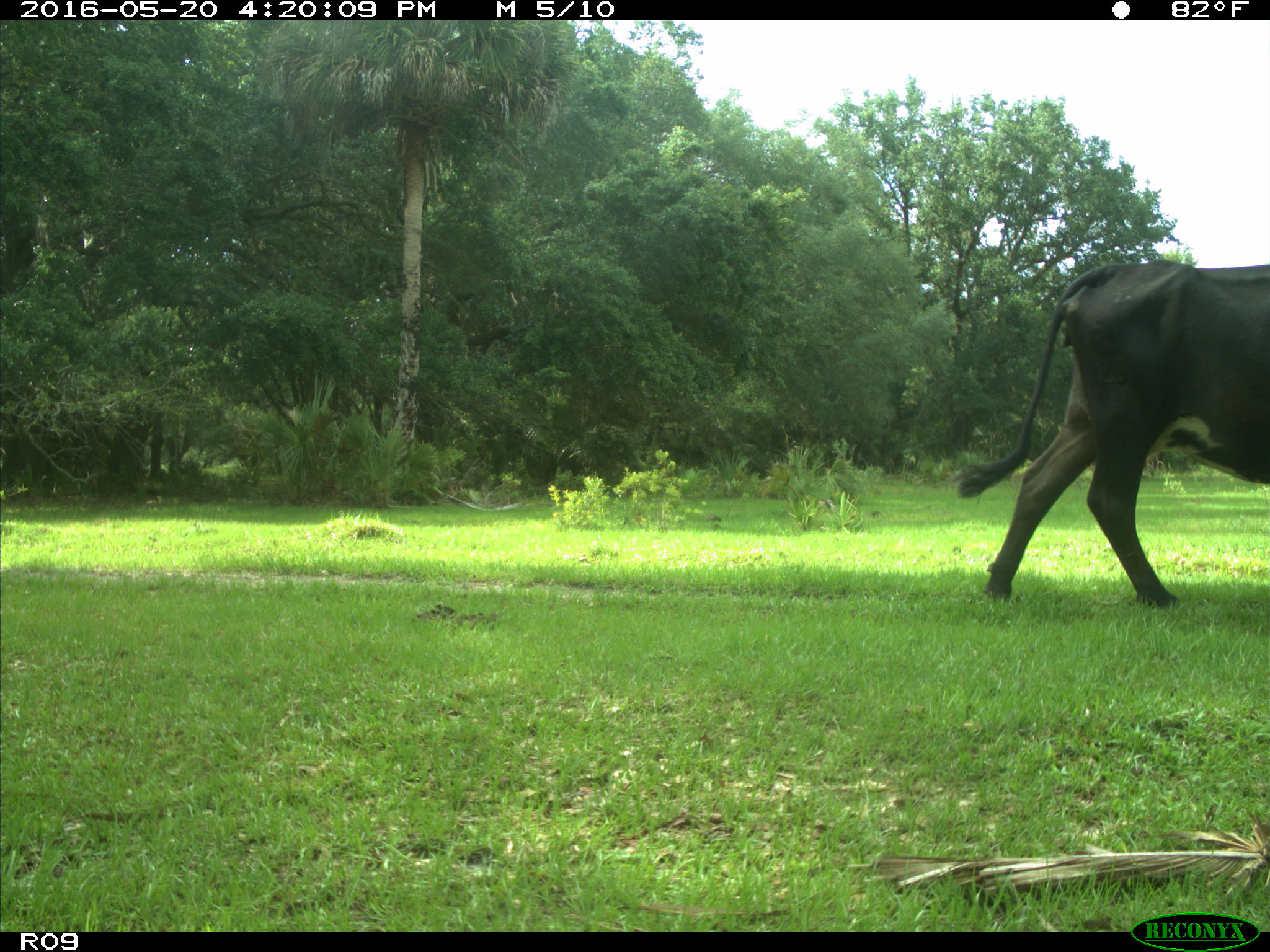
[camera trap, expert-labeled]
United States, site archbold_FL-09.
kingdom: Animalia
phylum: Chordata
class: Mammalia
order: Artiodactyla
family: Bovidae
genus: Bos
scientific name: Bos taurus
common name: domestic cow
Bos taurus (domestic cow).